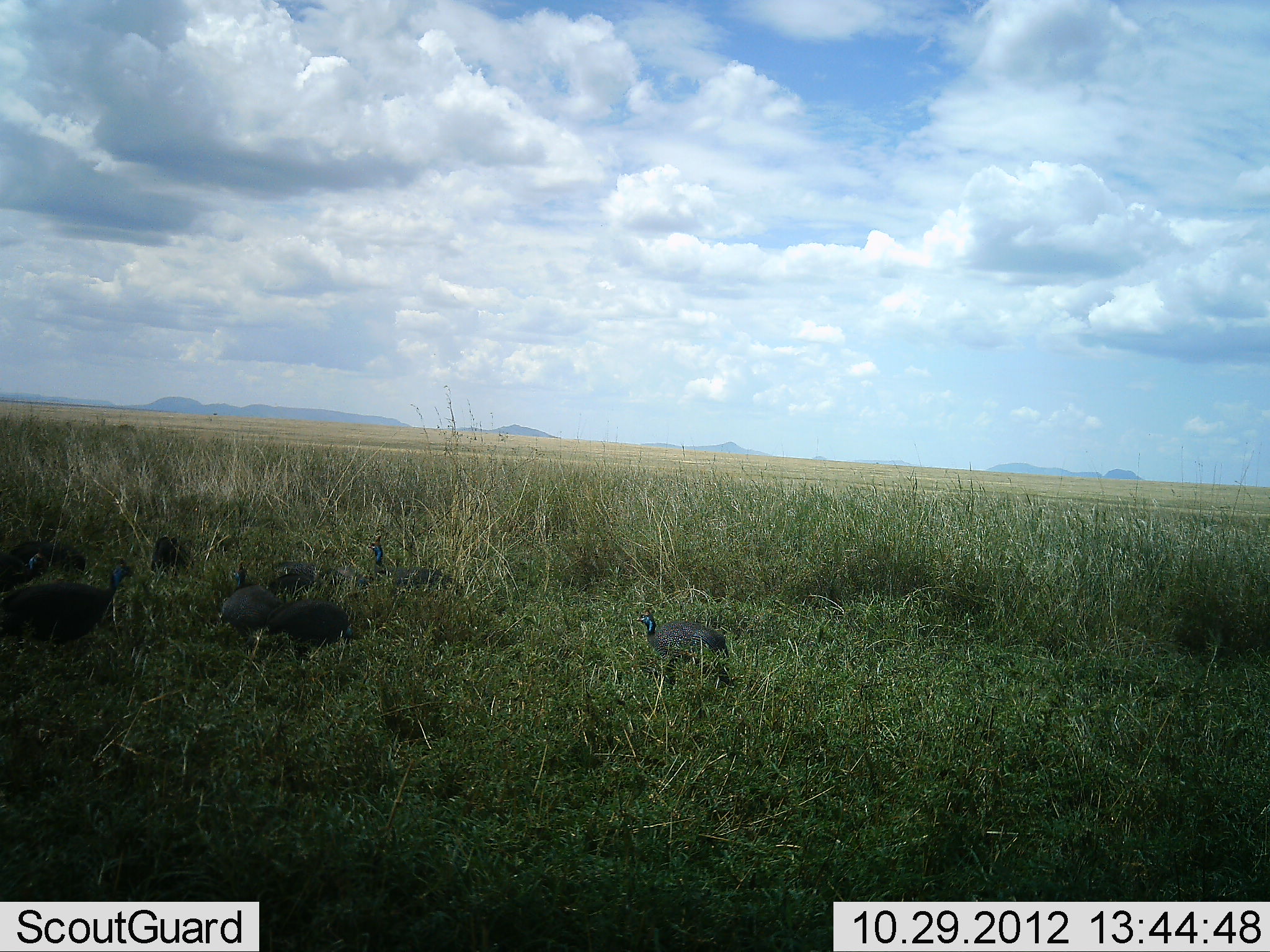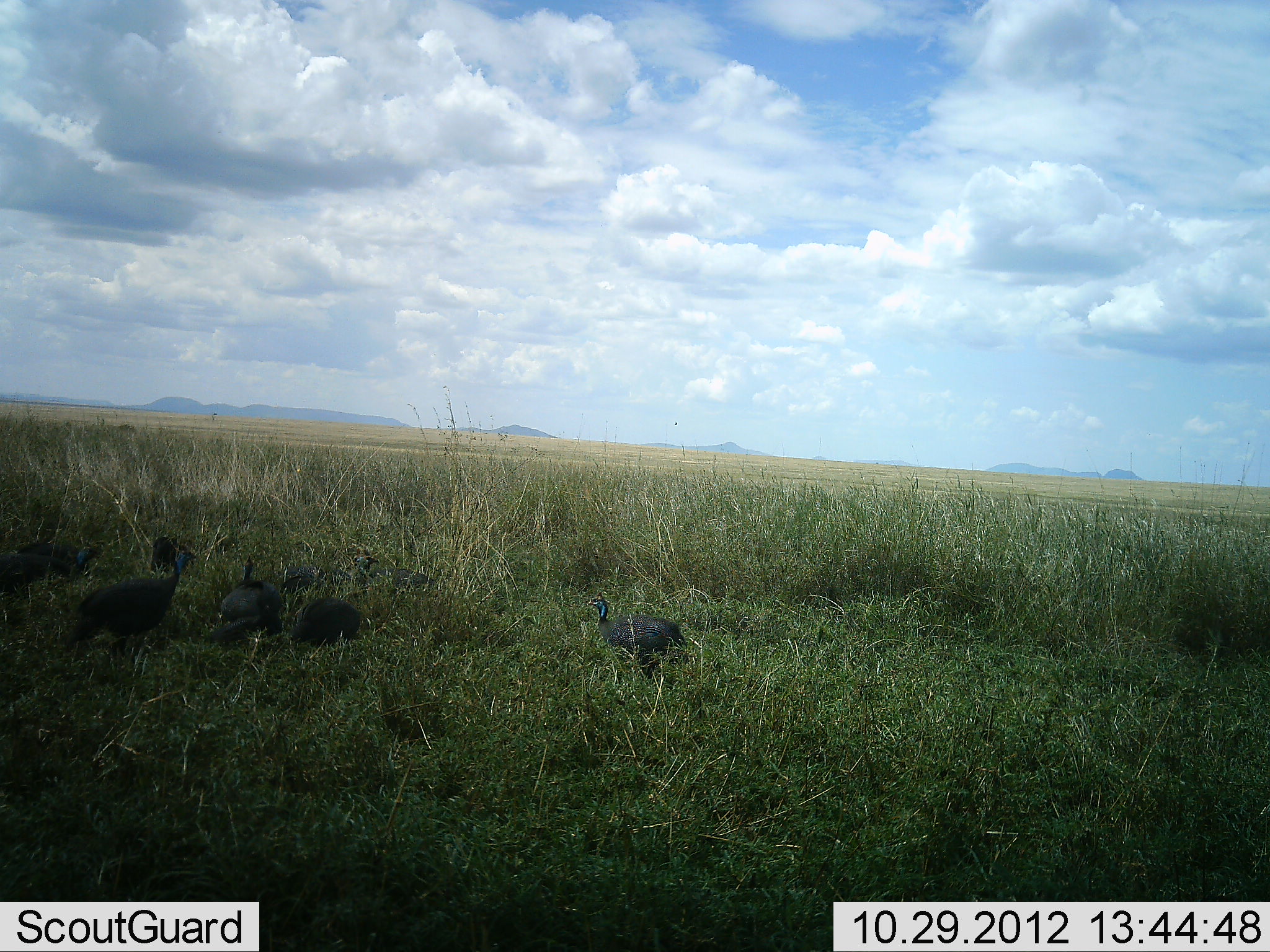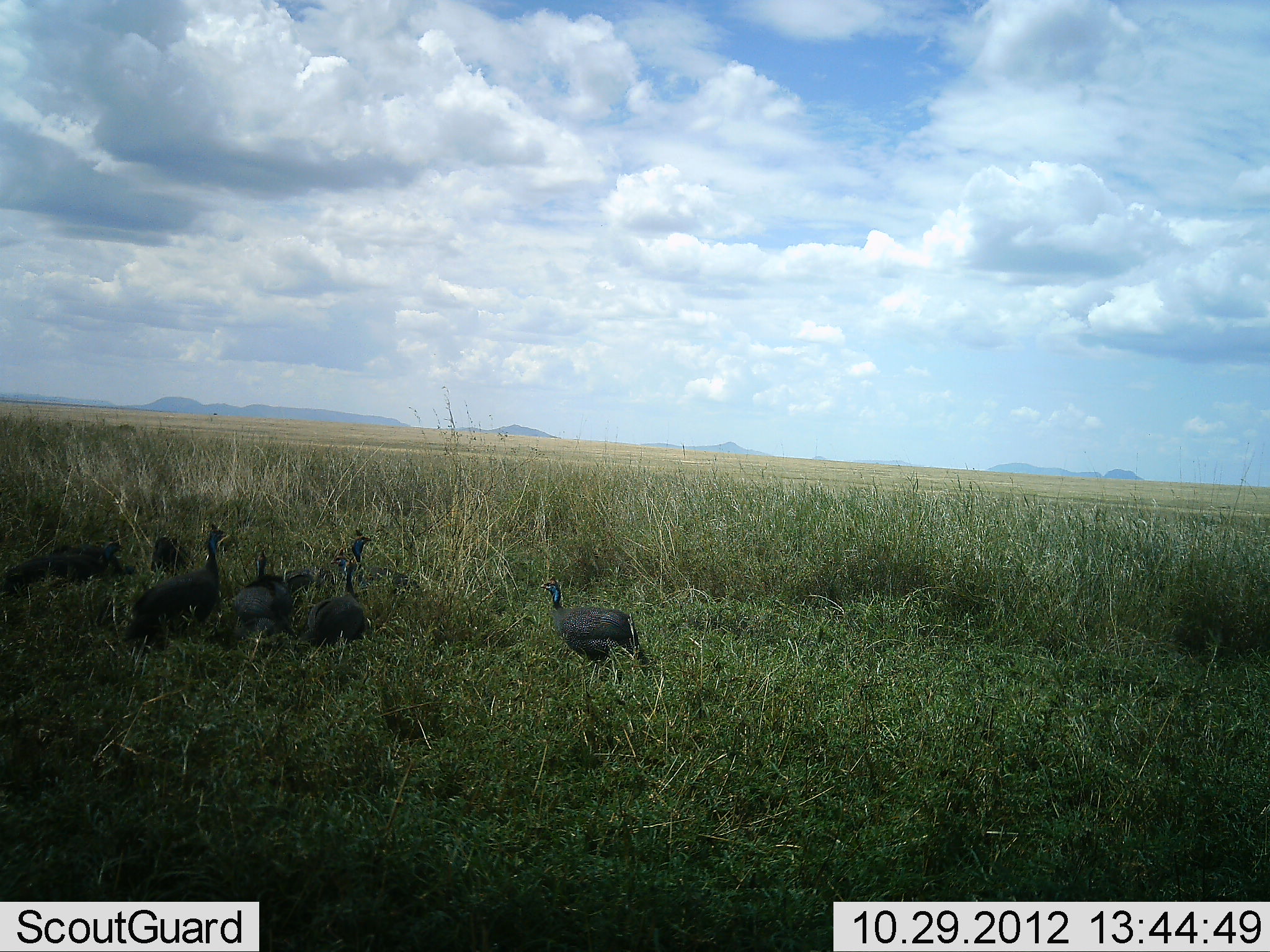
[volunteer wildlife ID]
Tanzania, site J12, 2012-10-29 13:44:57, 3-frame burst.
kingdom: Animalia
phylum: Chordata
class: Aves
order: Galliformes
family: Numididae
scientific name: Numididae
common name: guinea fowl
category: guineafowl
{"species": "guineafowl (guinea fowl) (Numididae)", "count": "8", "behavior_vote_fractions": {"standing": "30%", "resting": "10%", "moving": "70%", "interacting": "0%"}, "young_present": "0%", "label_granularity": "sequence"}